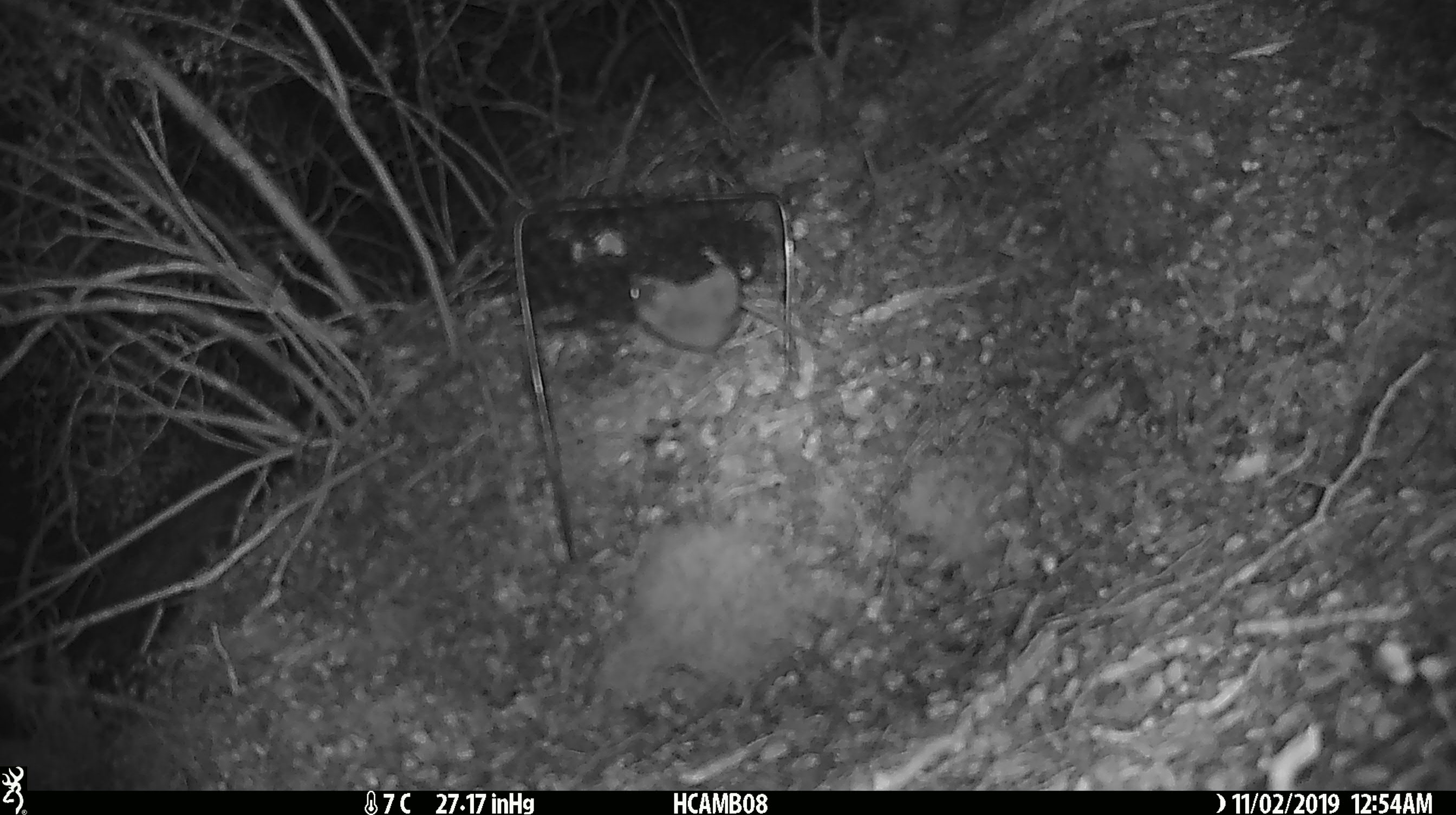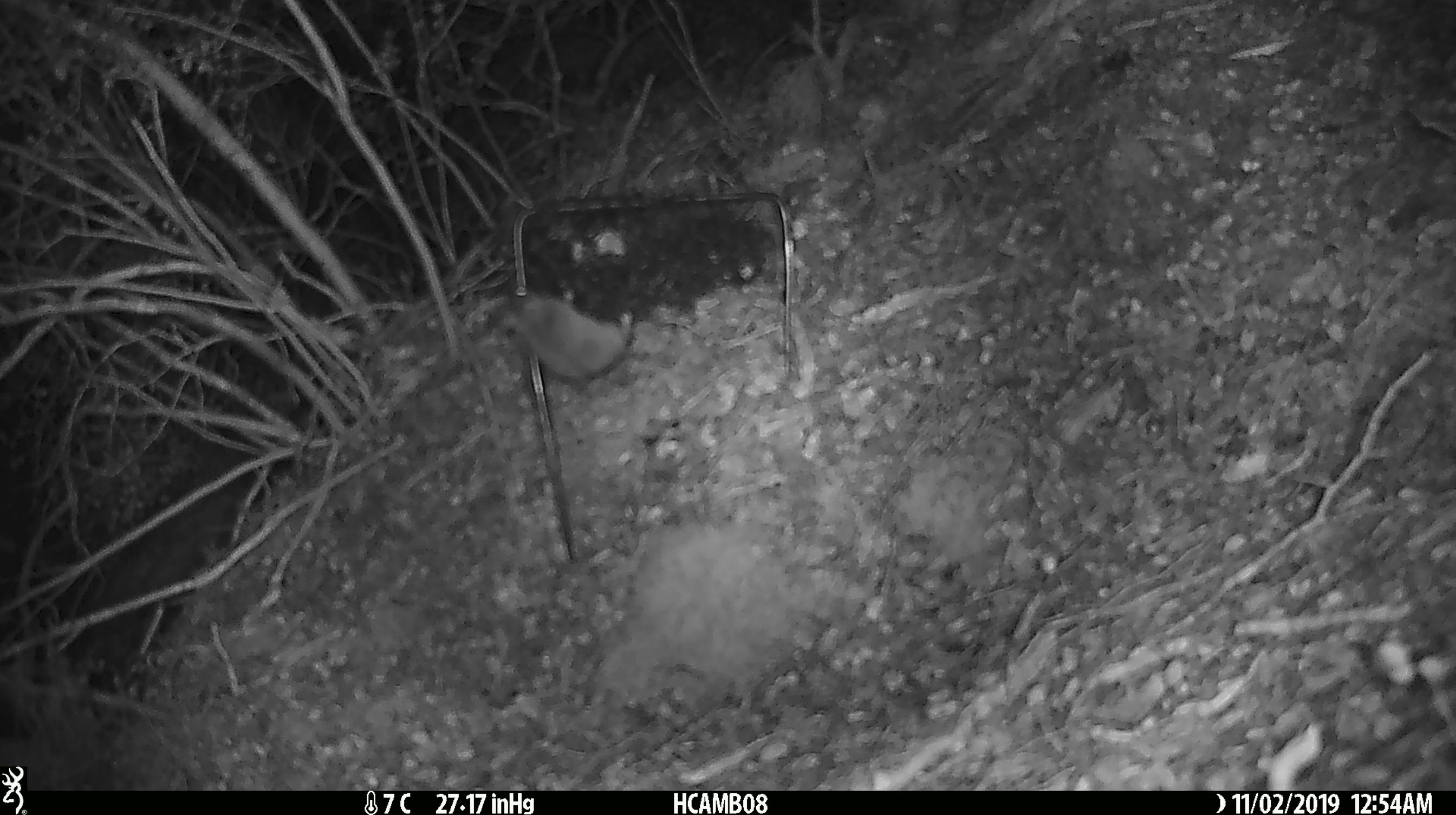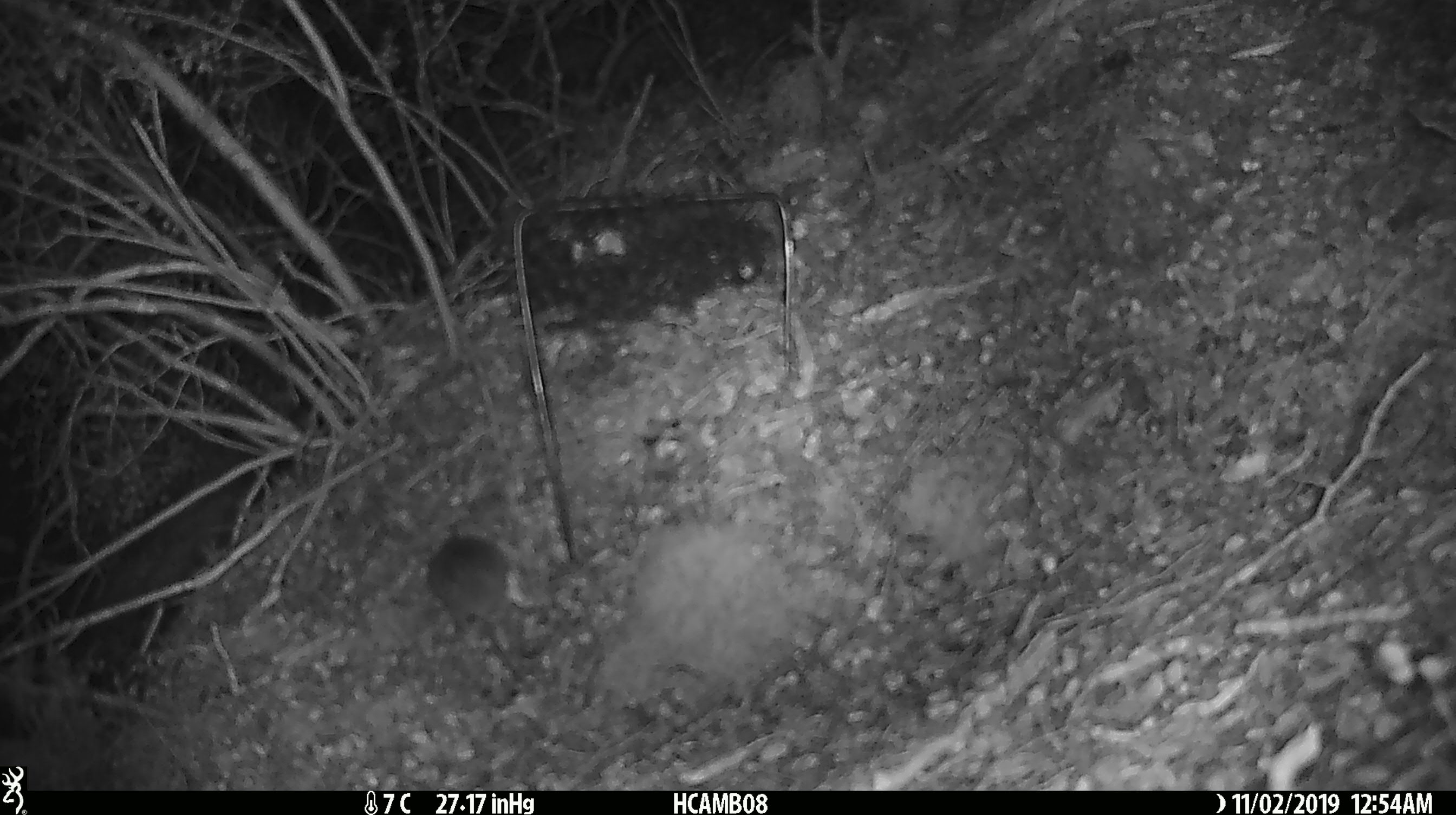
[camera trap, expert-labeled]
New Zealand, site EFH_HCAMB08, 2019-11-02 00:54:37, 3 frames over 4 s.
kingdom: Animalia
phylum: Chordata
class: Mammalia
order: Rodentia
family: Muridae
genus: Mus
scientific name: Mus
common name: mouse